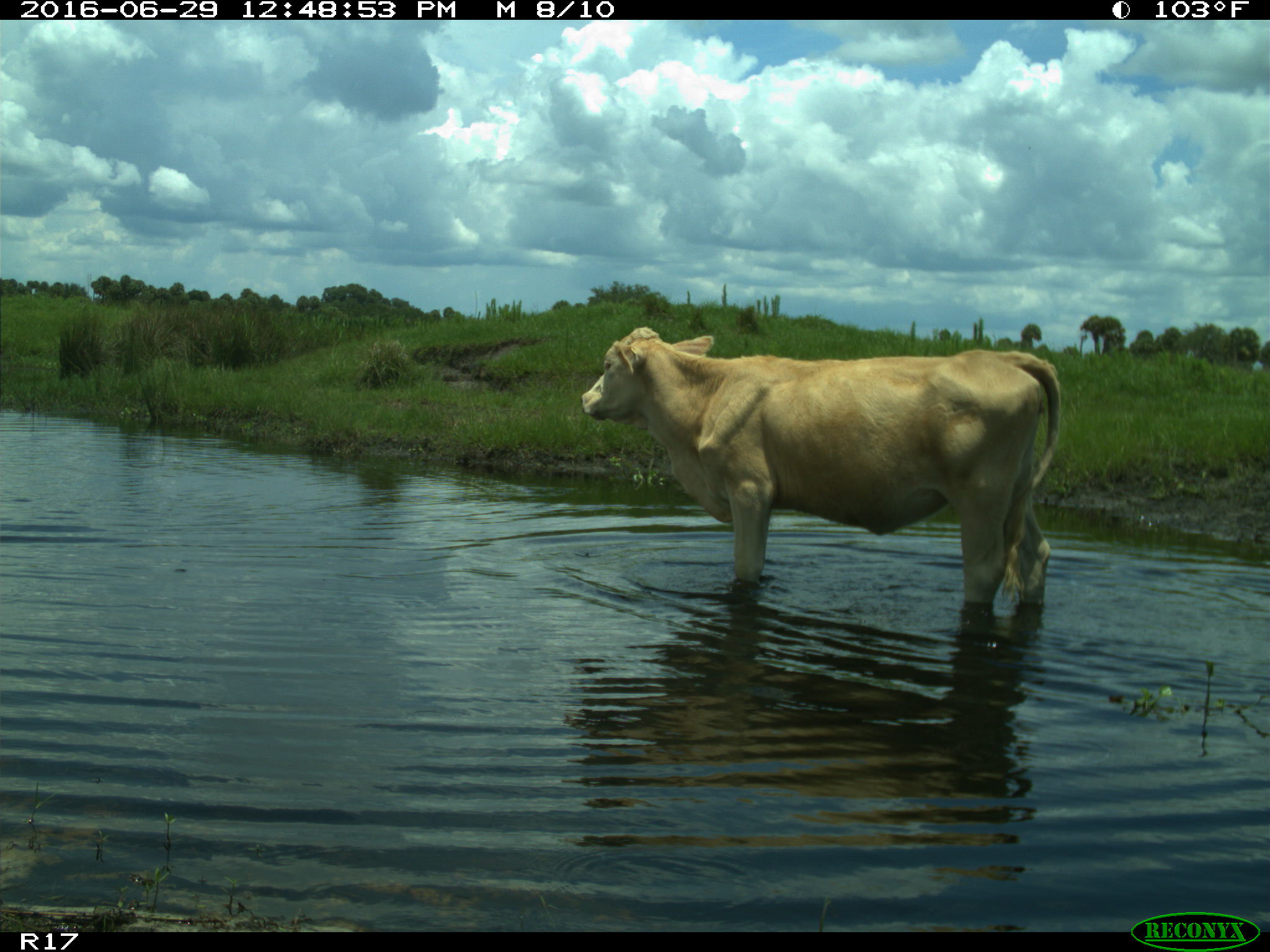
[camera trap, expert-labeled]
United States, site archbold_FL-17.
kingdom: Animalia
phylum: Chordata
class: Mammalia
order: Artiodactyla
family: Bovidae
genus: Bos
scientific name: Bos taurus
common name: domestic cow